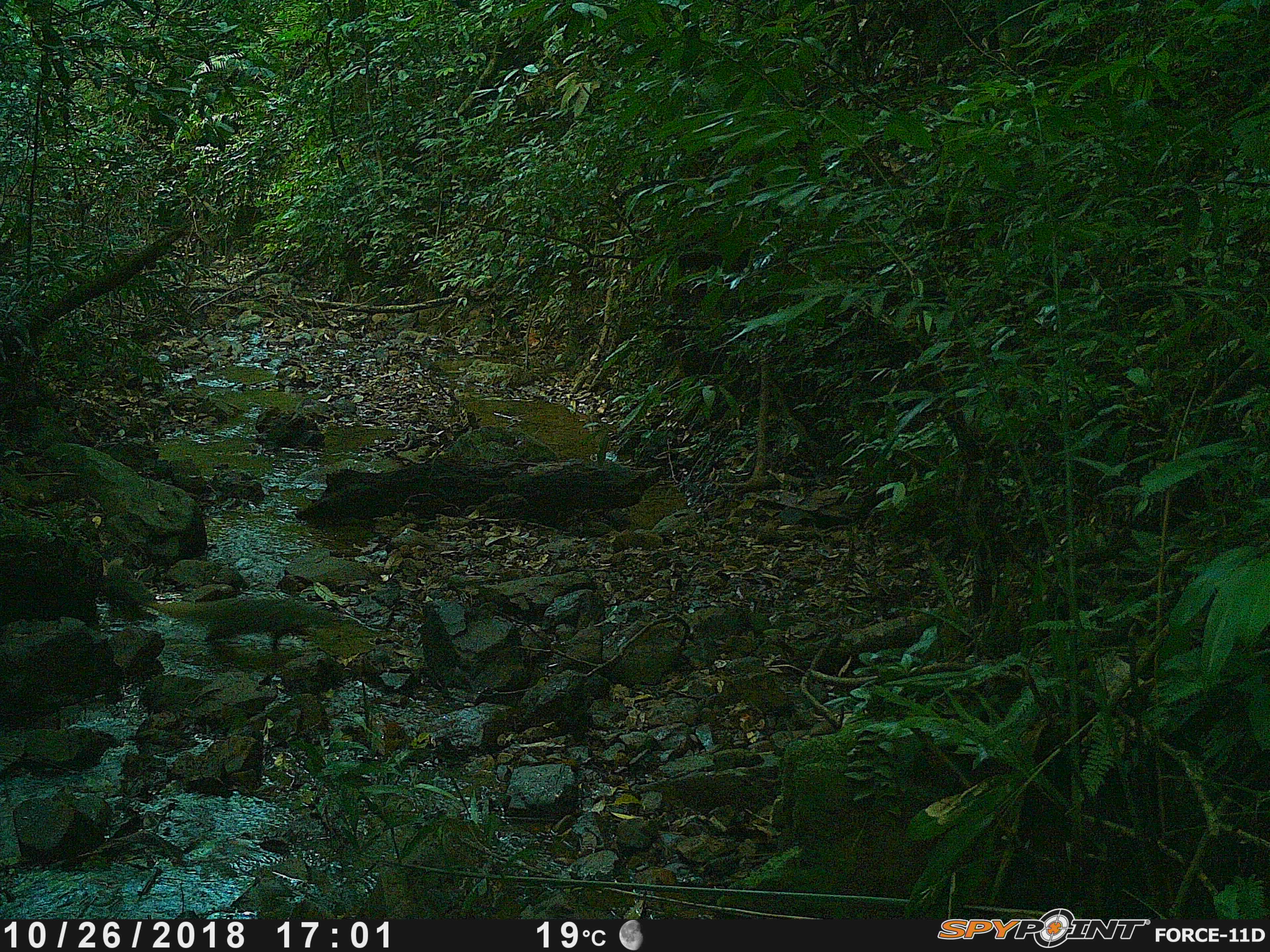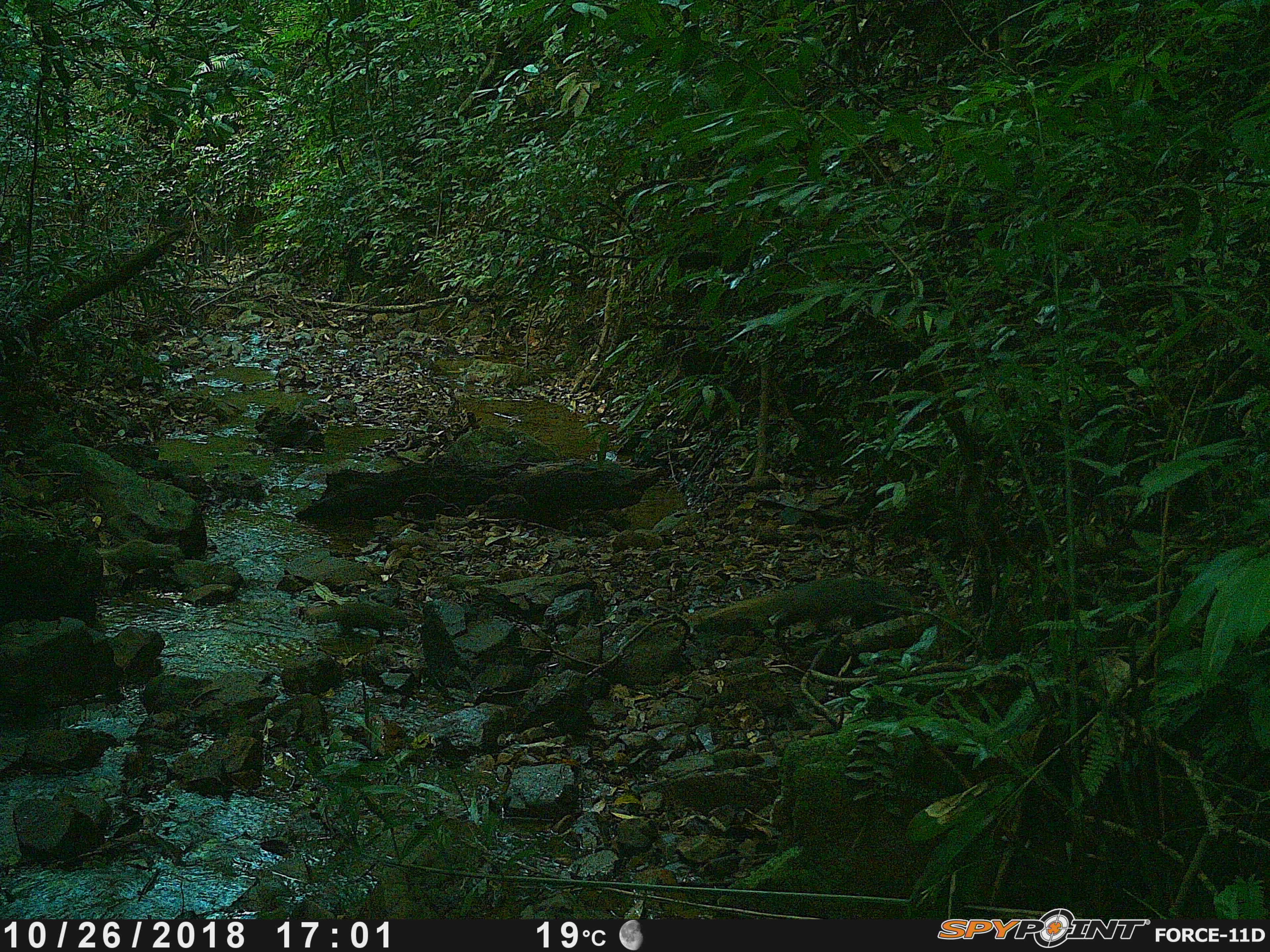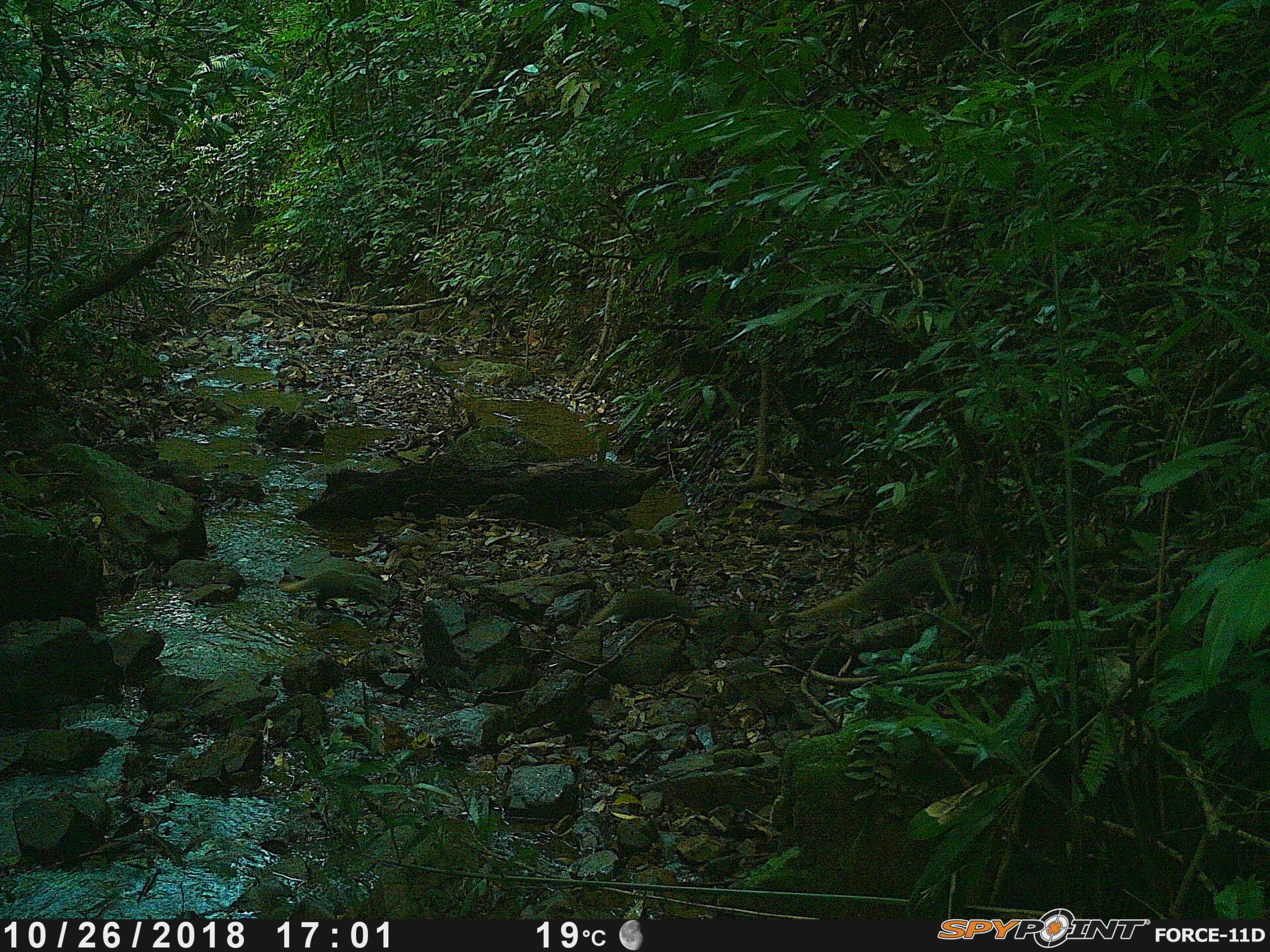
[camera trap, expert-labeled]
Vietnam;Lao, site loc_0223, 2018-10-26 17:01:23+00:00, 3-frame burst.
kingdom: Animalia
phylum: Chordata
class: Mammalia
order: Carnivora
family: Herpestidae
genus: Urva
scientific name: Urva urva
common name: crab-eating mongoose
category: crab eating mongoose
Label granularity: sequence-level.